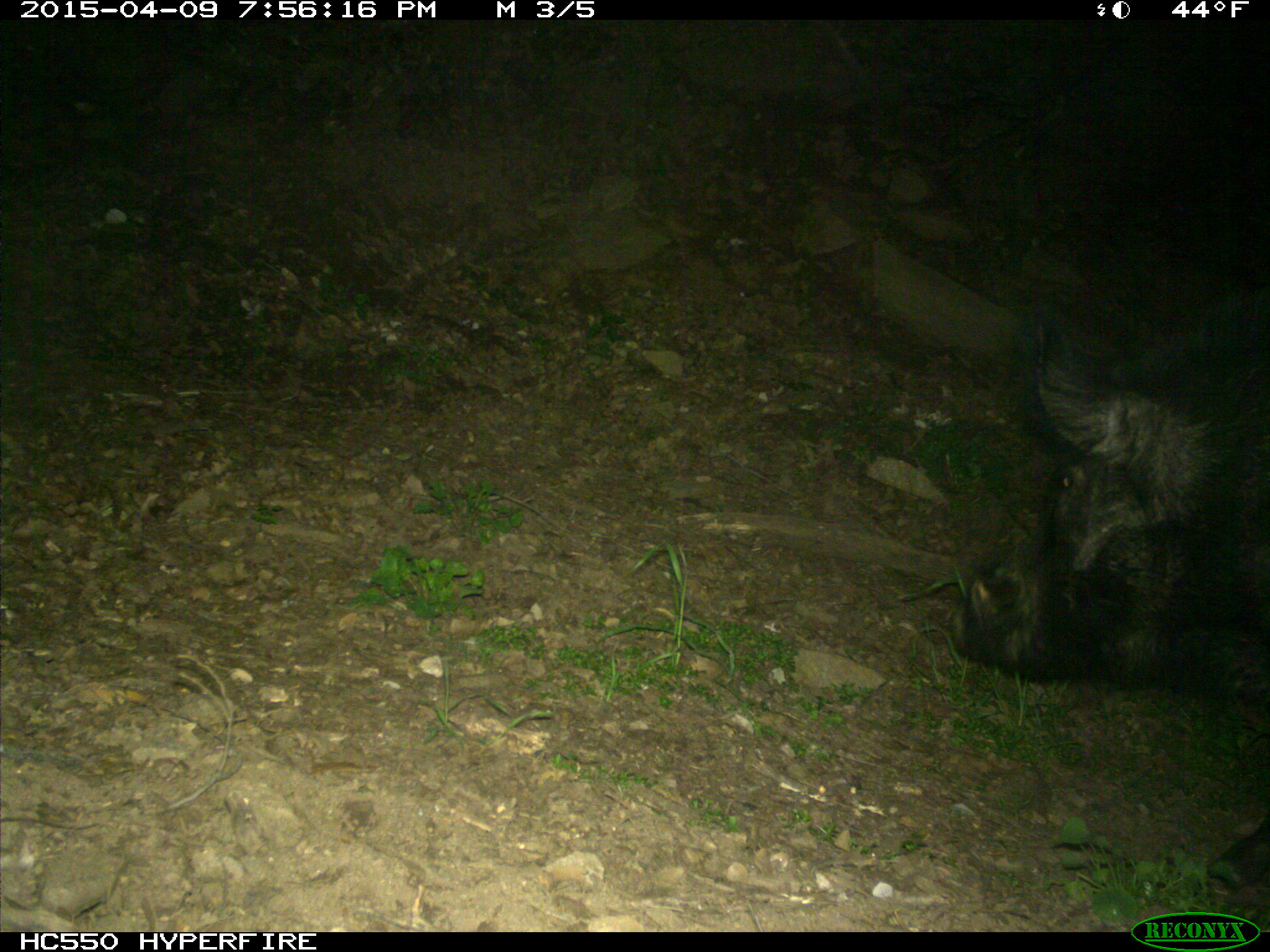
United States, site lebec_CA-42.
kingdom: Animalia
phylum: Chordata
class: Mammalia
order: Artiodactyla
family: Suidae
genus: Sus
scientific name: Sus scrofa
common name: wild boar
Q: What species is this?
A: Sus scrofa (wild boar).